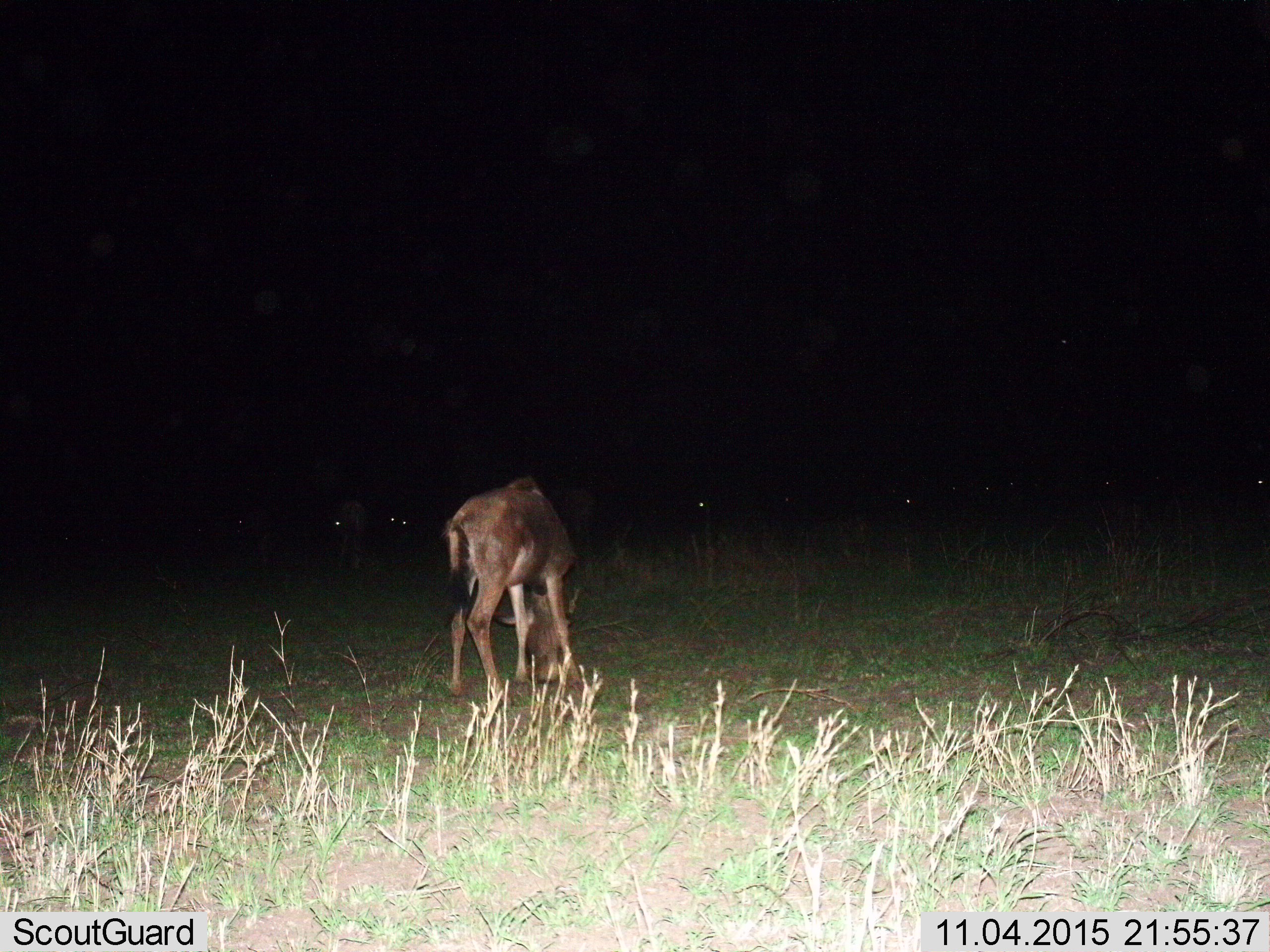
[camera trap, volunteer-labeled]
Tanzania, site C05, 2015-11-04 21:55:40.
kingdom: Animalia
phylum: Chordata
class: Mammalia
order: Artiodactyla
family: Bovidae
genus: Connochaetes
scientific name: Connochaetes taurinus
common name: blue wildebeest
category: wildebeest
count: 5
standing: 50%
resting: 0%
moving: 12%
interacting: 0%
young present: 38%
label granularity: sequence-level